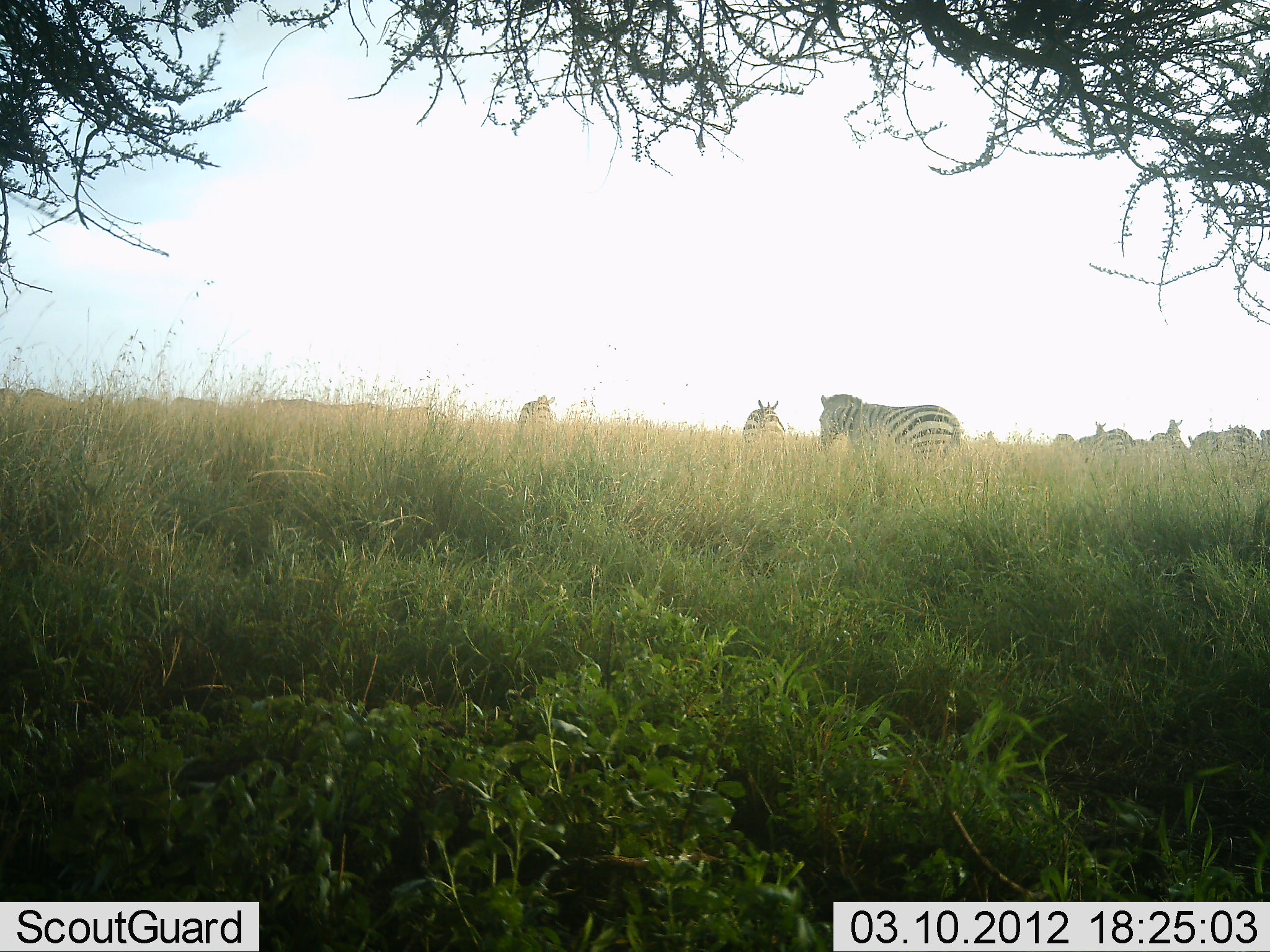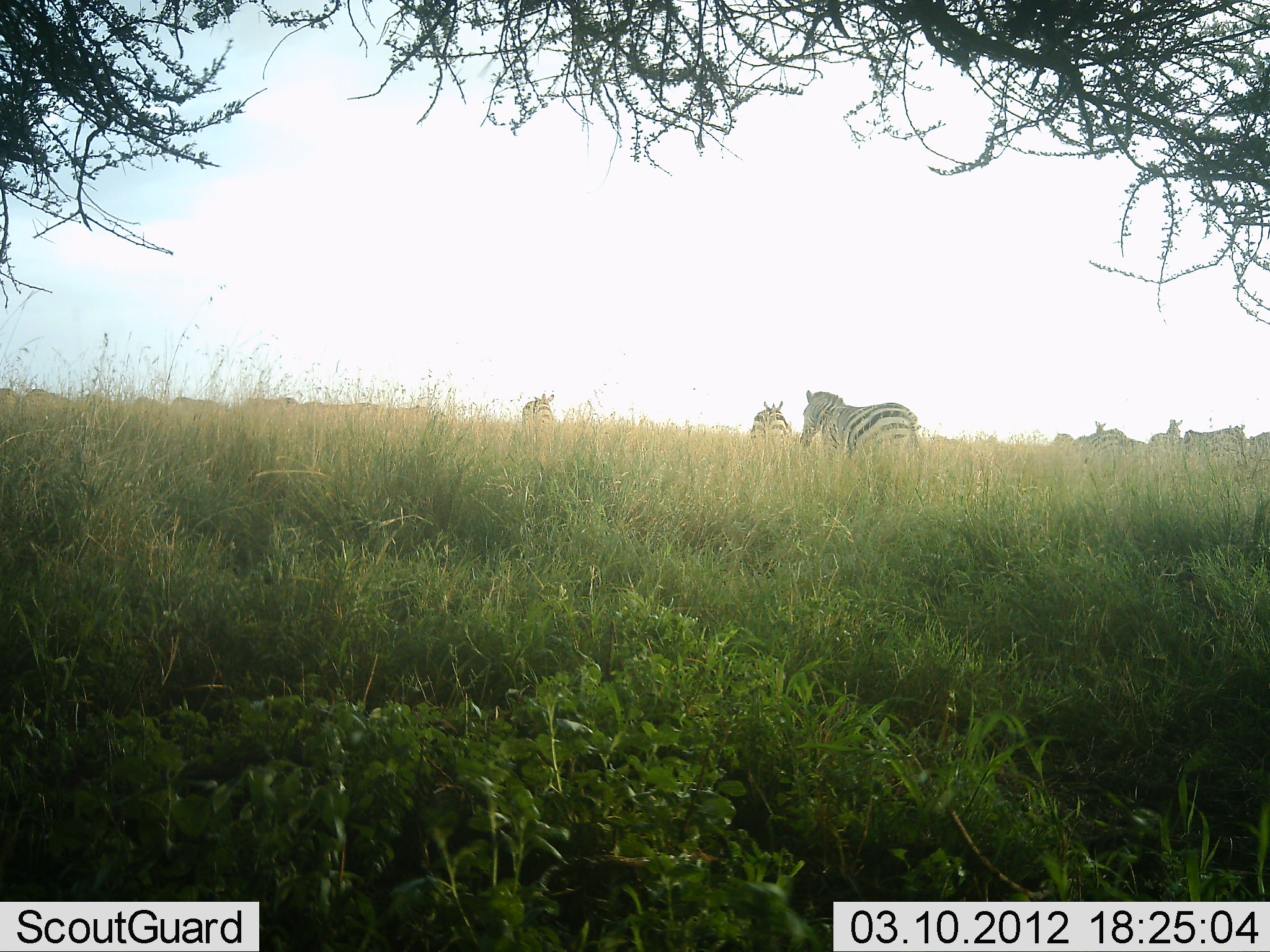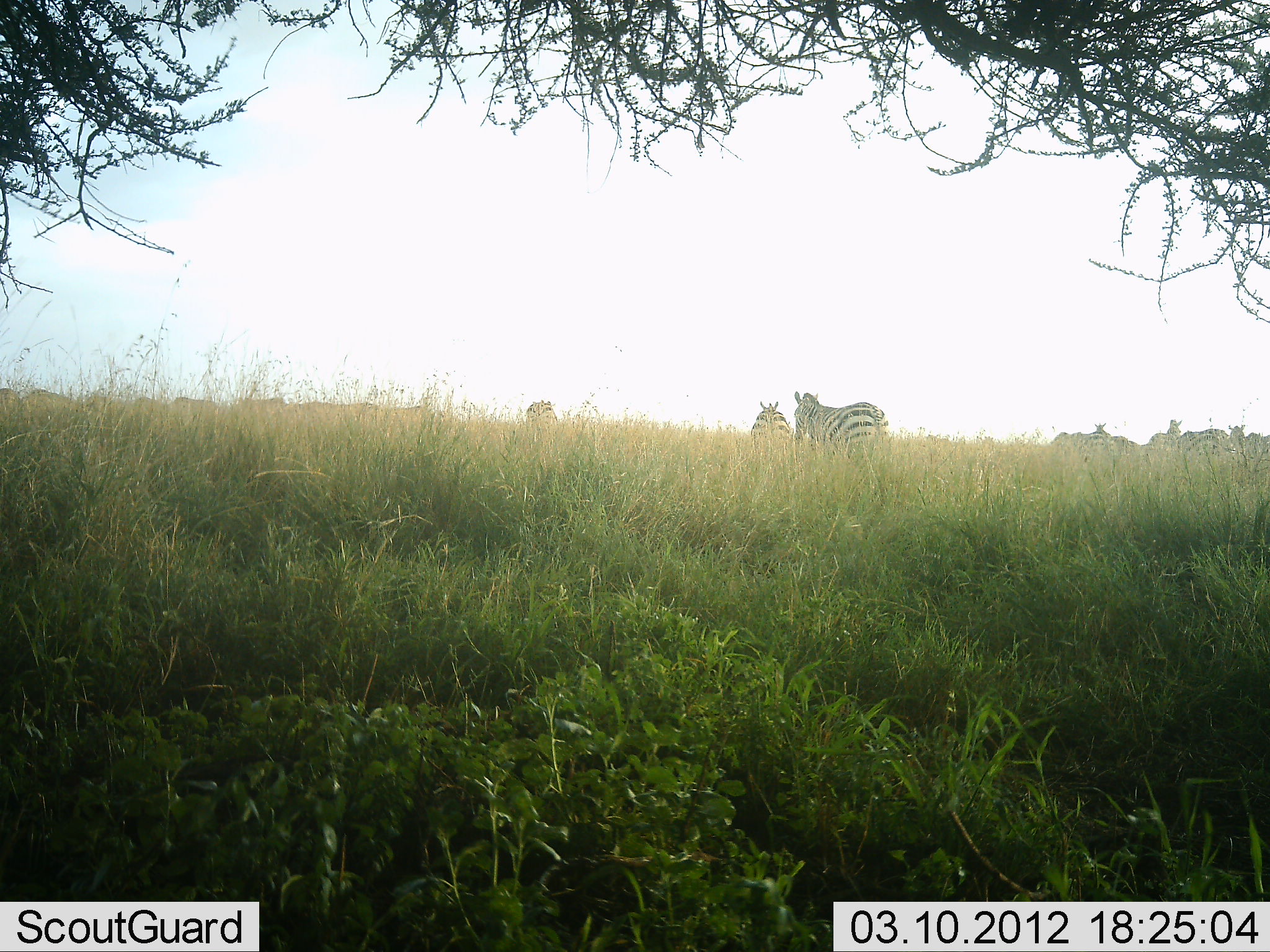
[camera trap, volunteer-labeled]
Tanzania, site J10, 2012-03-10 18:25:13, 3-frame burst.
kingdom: Animalia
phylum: Chordata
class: Mammalia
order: Perissodactyla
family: Equidae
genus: Equus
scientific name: Equus quagga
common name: plains zebra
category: zebra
Zebra (plains zebra) (Equus quagga), count 10. Behavior (volunteer vote fractions): standing 57%, resting 9%, moving 78%, interacting 0%. Young present (vote fraction): 0%. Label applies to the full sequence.